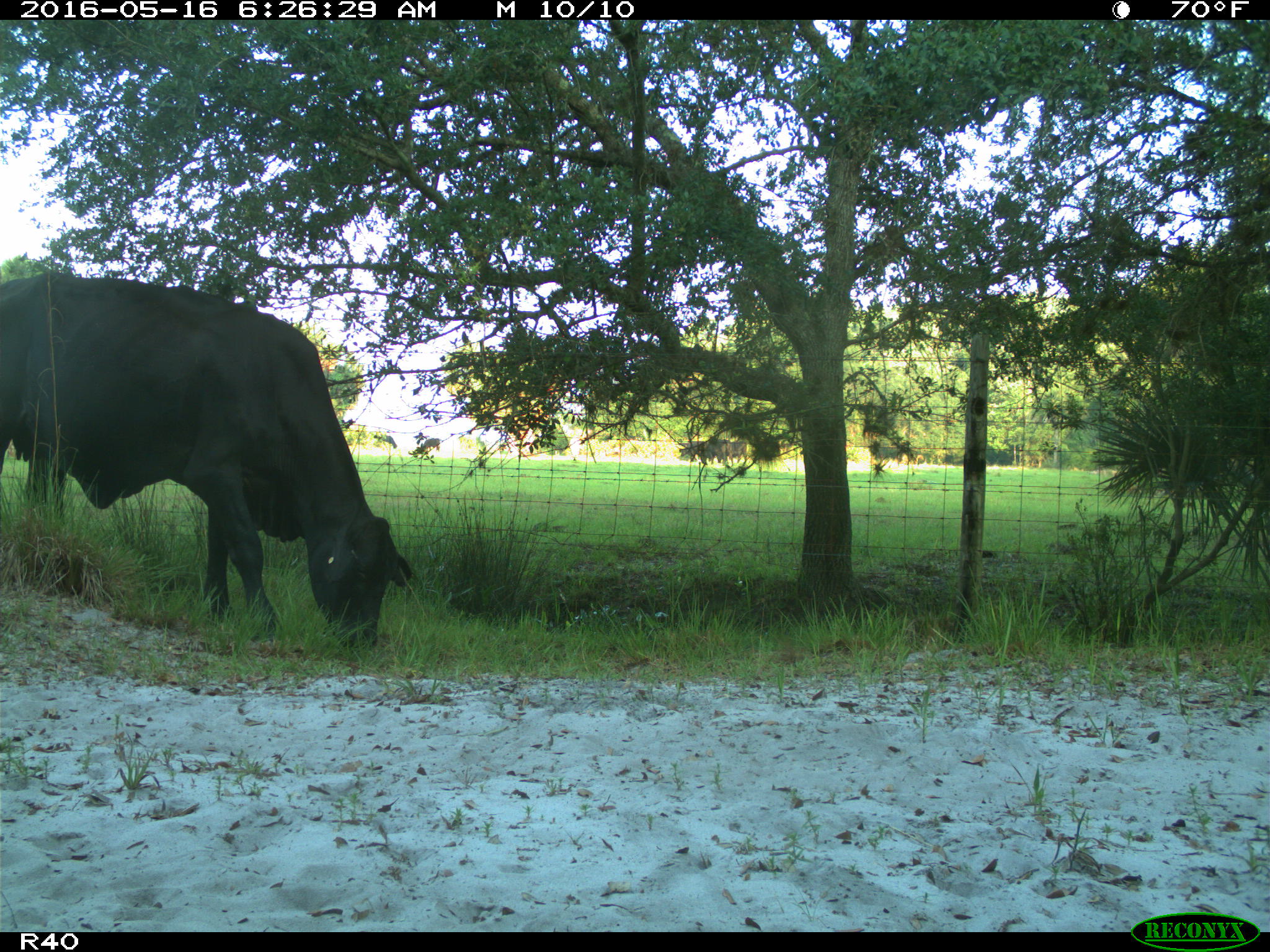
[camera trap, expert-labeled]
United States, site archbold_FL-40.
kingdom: Animalia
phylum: Chordata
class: Mammalia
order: Artiodactyla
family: Bovidae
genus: Bos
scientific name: Bos taurus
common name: domestic cow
Bos taurus (domestic cow).